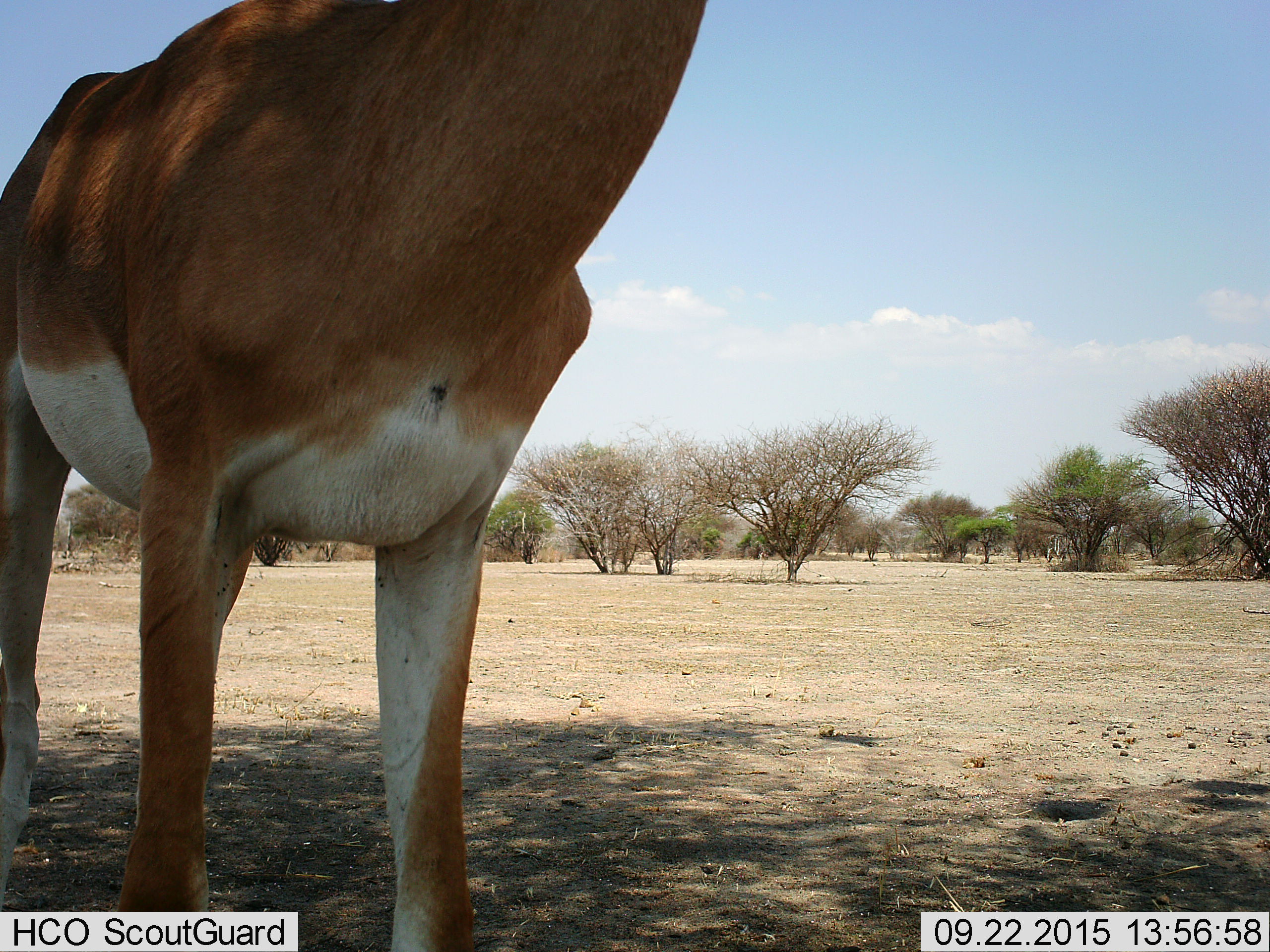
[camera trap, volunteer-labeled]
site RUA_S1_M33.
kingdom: Animalia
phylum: Chordata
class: Mammalia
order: Artiodactyla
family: Bovidae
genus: Aepyceros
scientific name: Aepyceros melampus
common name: impala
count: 1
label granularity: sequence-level